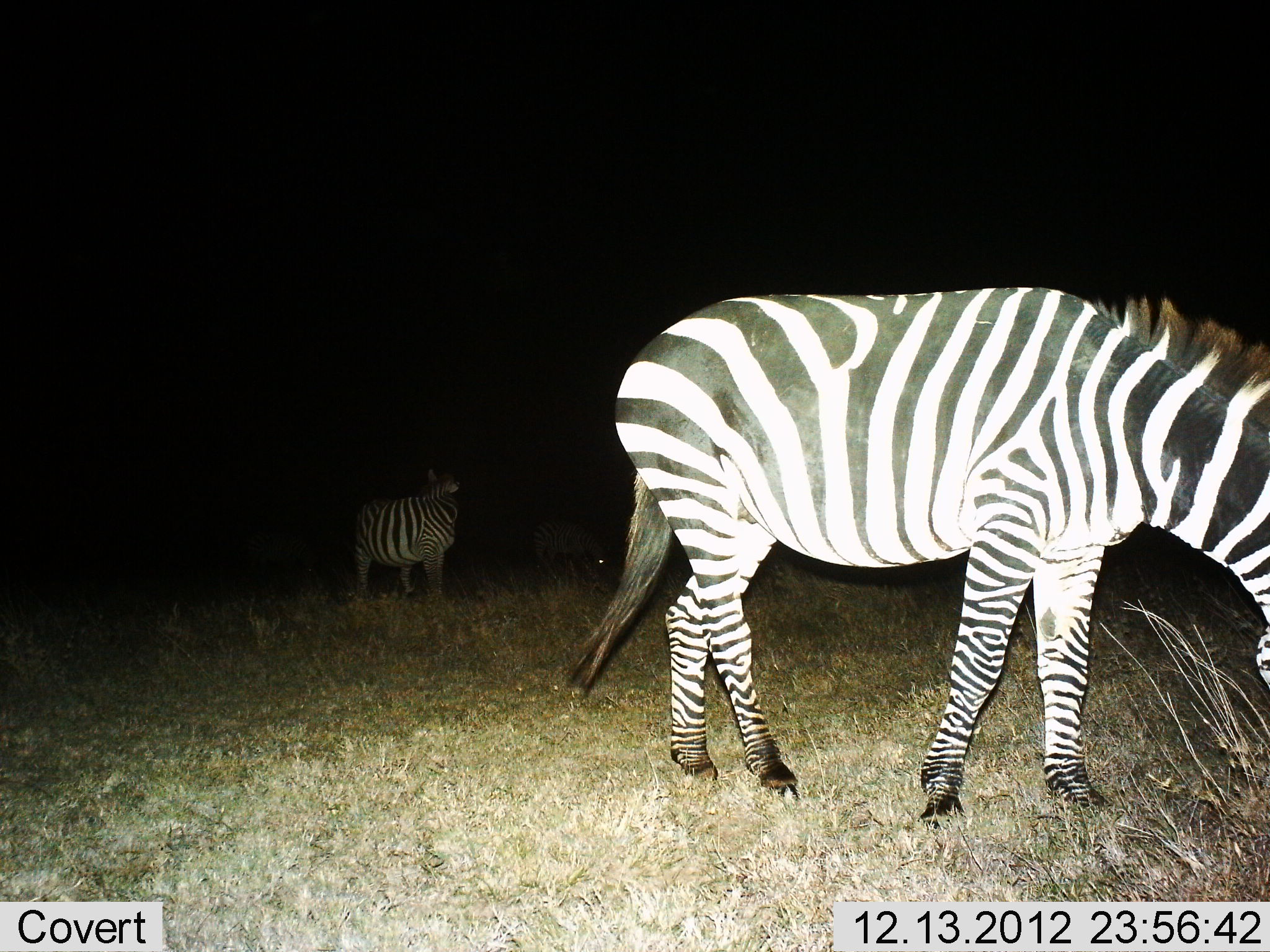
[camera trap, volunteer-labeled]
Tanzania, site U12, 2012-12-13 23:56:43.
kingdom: Animalia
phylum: Chordata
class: Mammalia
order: Perissodactyla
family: Equidae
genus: Equus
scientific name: Equus quagga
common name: plains zebra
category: zebra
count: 2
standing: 60%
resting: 0%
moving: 0%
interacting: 0%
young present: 0%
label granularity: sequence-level